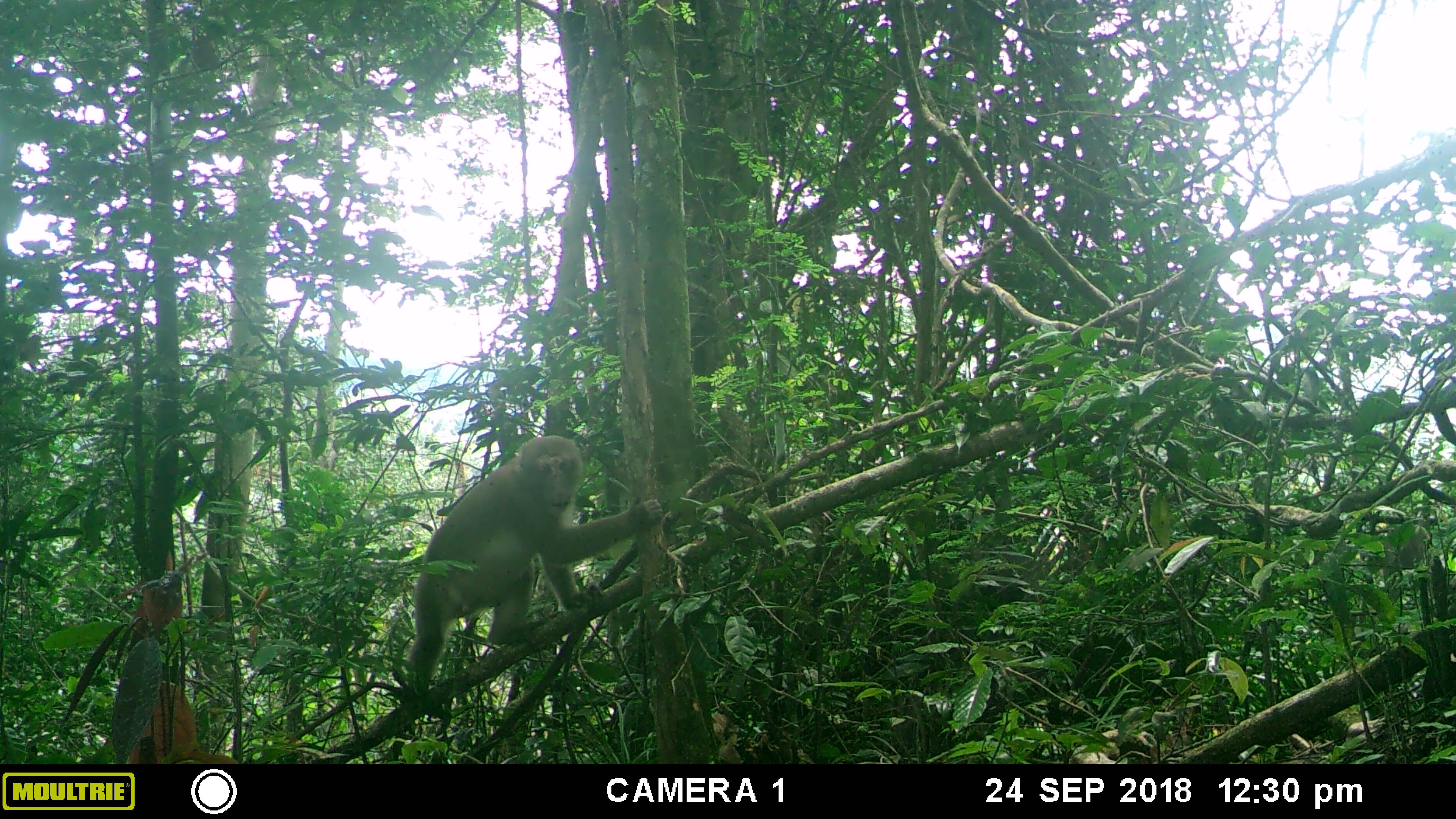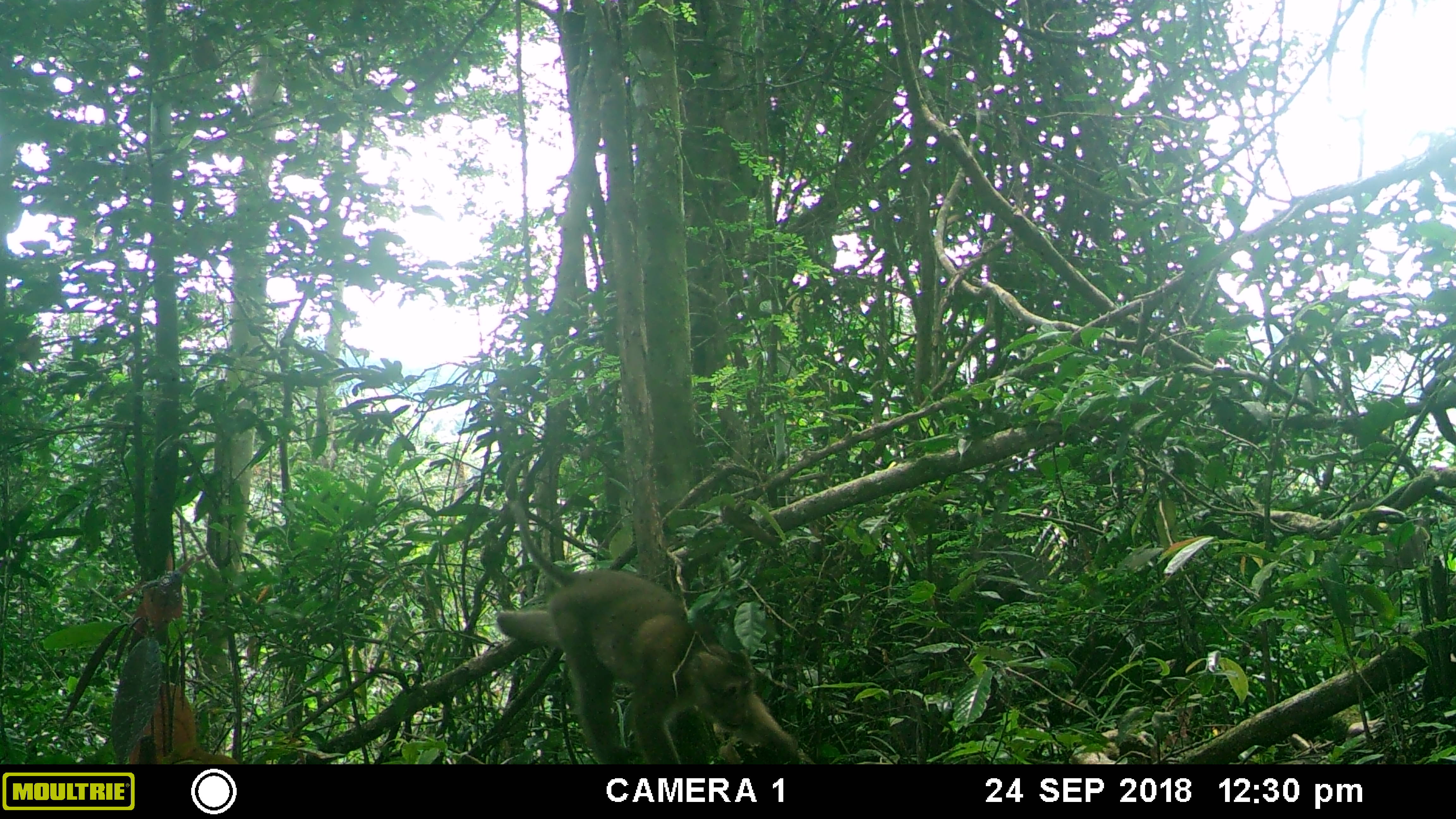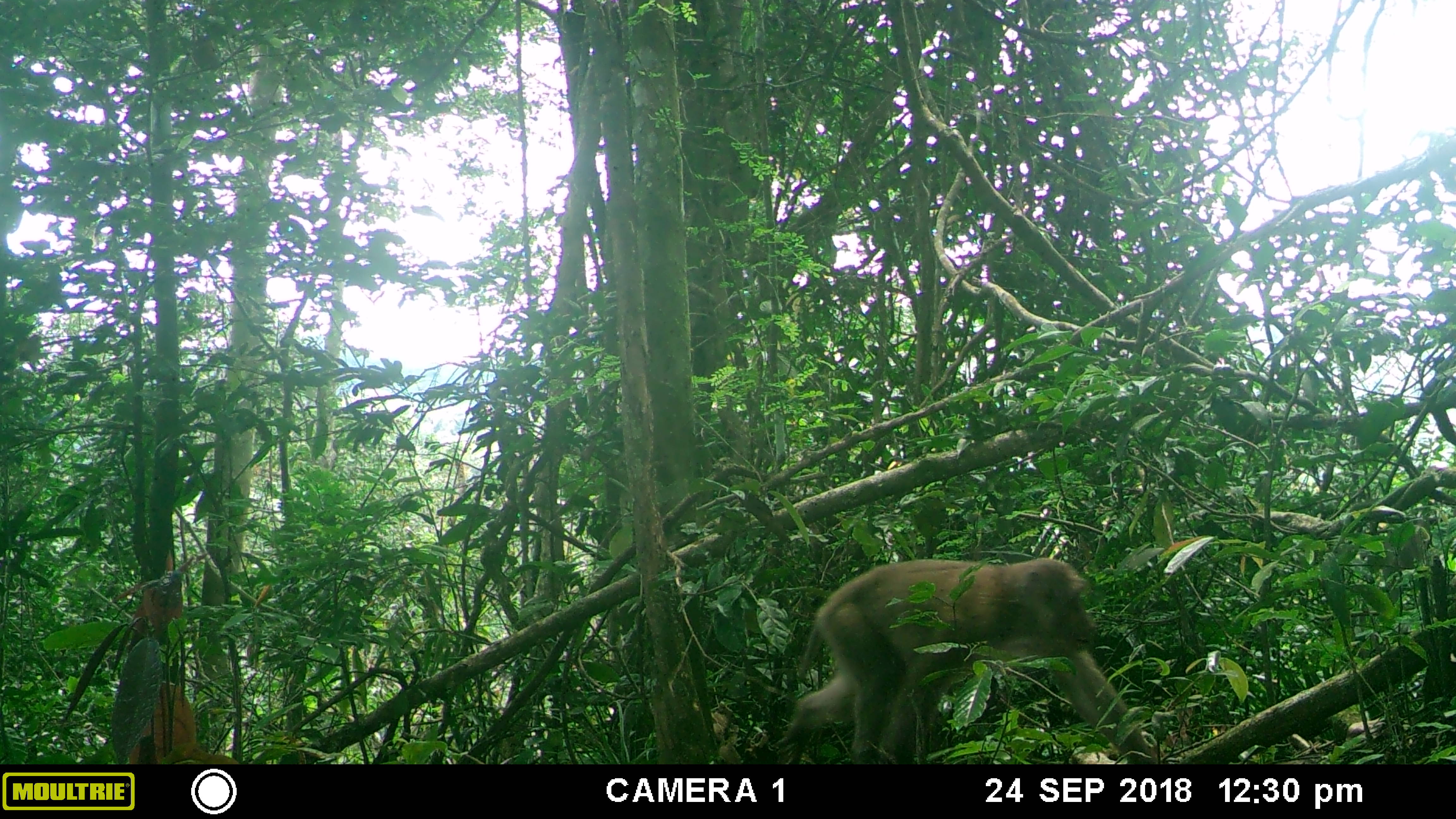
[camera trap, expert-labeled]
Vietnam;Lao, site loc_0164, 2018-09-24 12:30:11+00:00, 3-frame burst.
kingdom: Animalia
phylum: Chordata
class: Mammalia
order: Primates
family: Cercopithecidae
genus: Macaca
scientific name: Macaca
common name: macaques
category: assam or rhesus macaque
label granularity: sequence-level